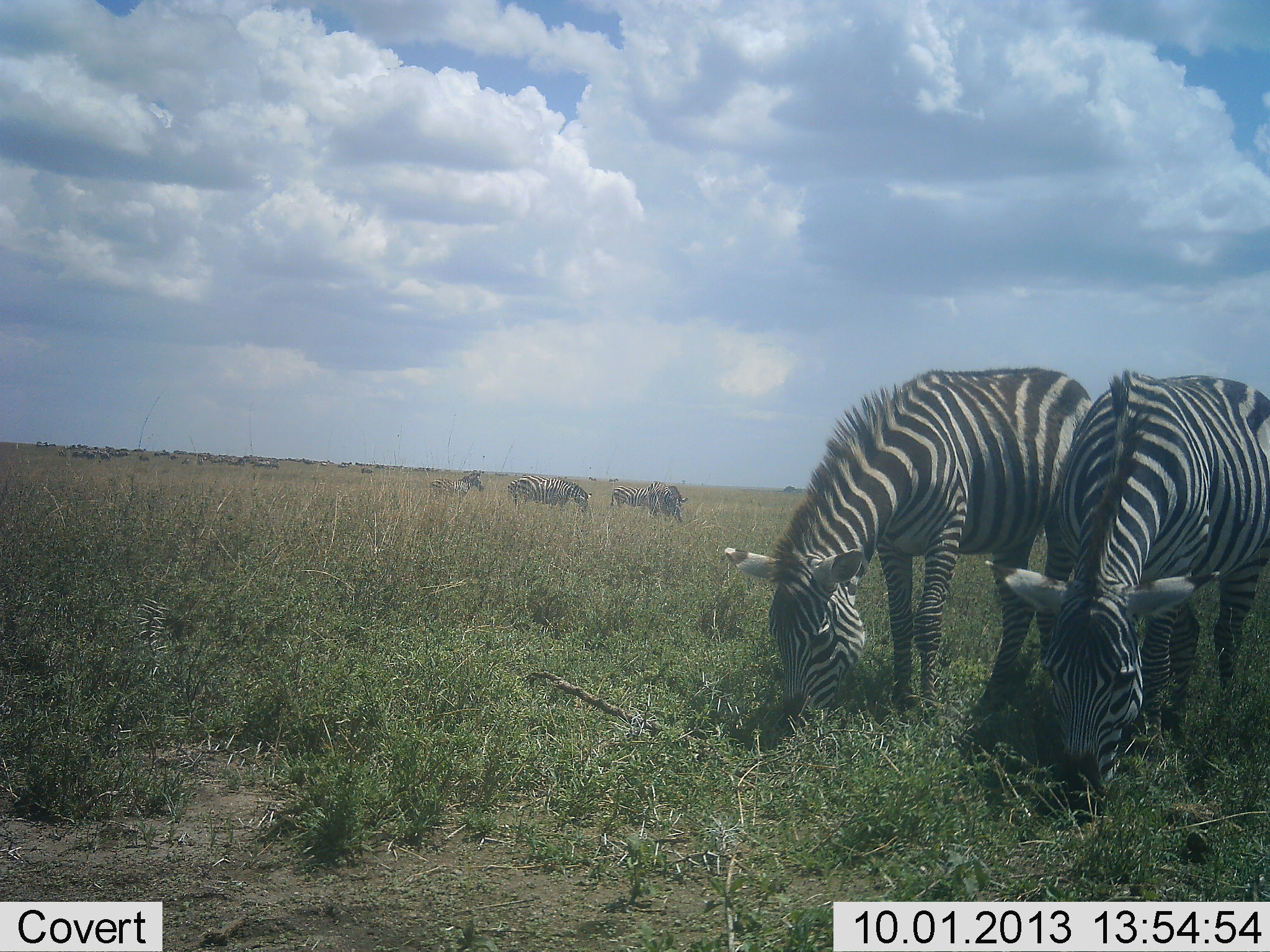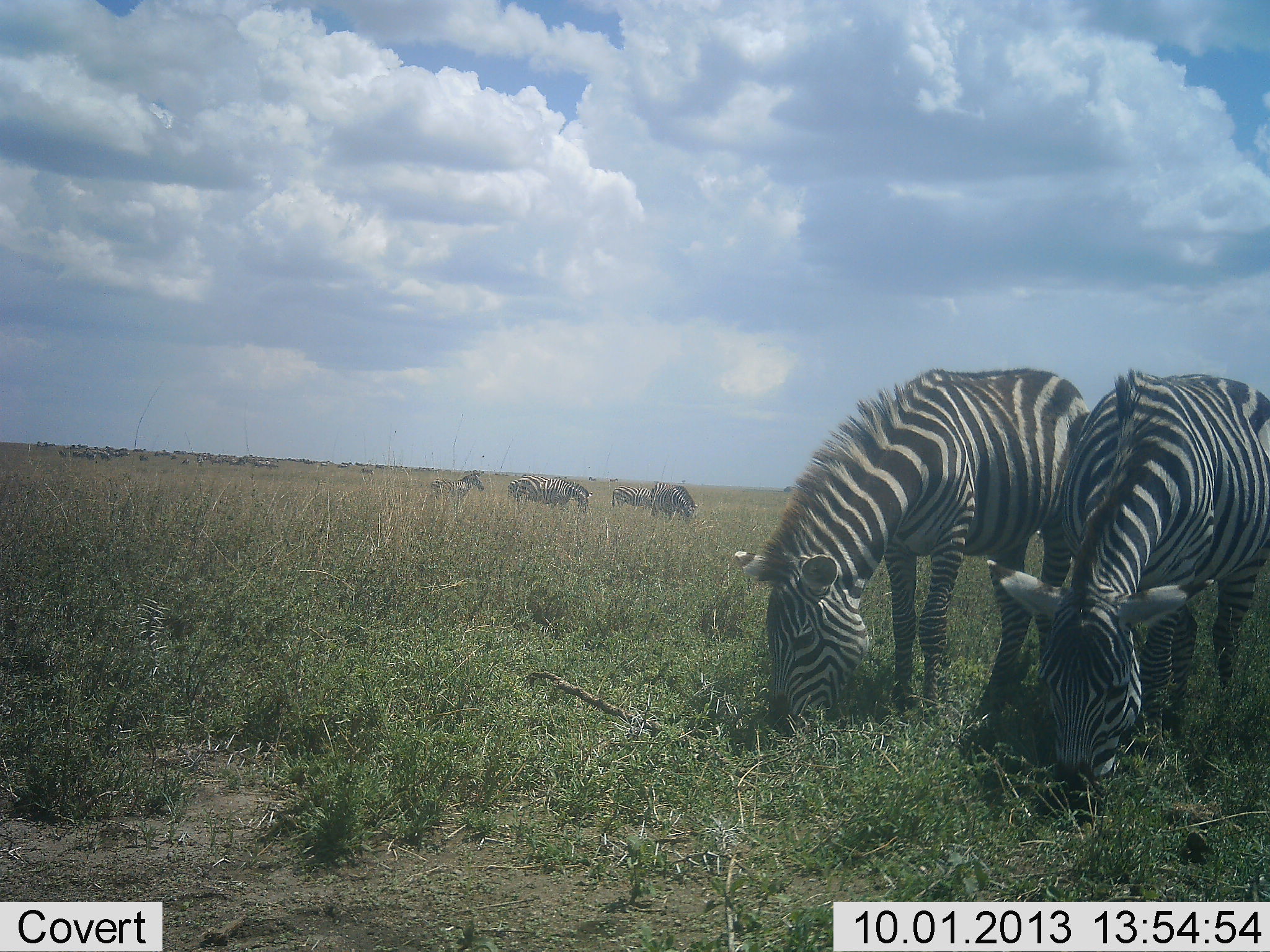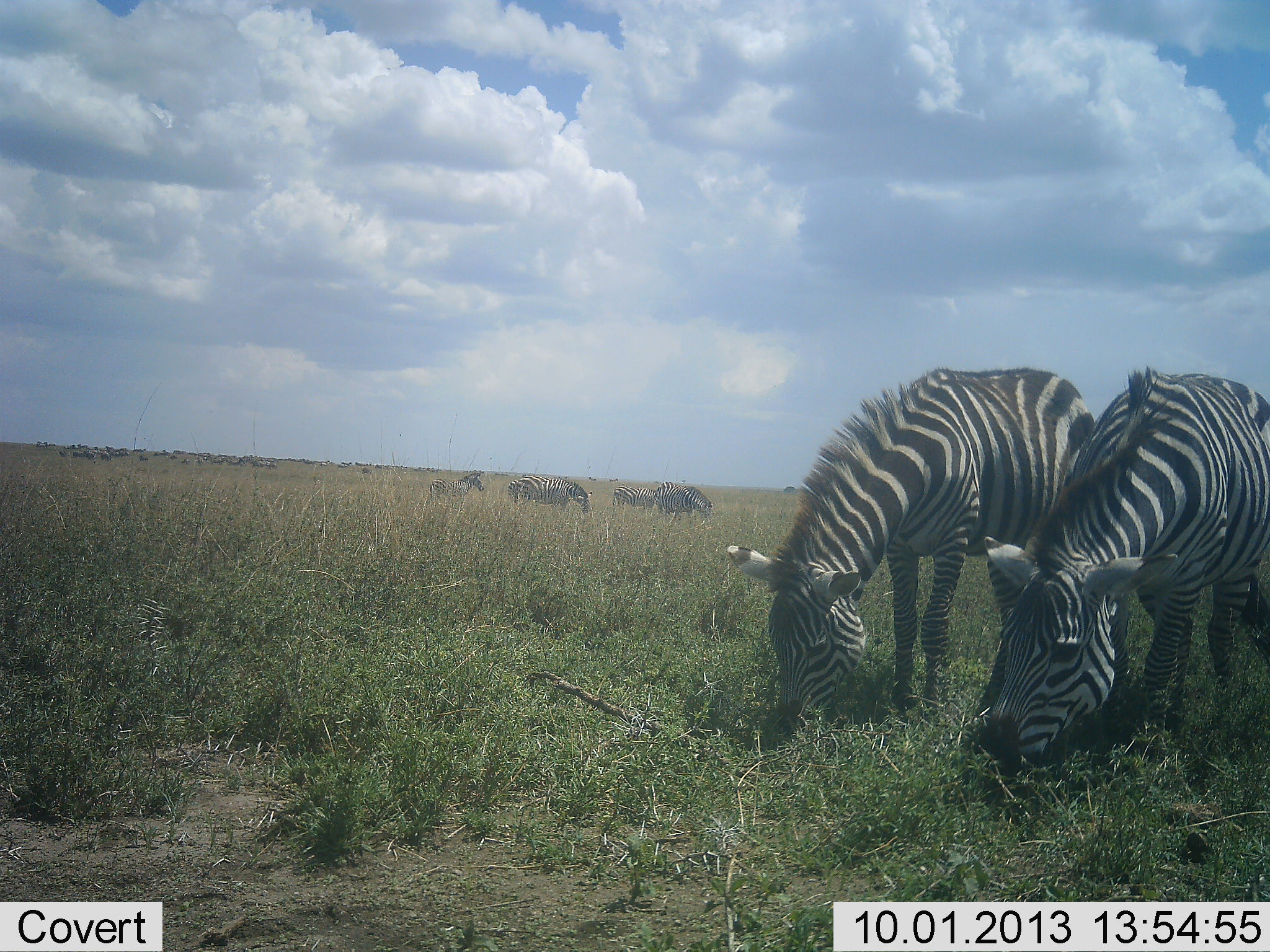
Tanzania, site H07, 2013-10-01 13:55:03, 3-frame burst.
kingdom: Animalia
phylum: Chordata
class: Mammalia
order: Perissodactyla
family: Equidae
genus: Equus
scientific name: Equus quagga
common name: plains zebra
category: zebra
Zebra (plains zebra) (Equus quagga), count 6. Behavior (volunteer vote fractions): standing 31%, resting 3%, moving 7%, interacting 3%. Young present (vote fraction): 0%. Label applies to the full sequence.